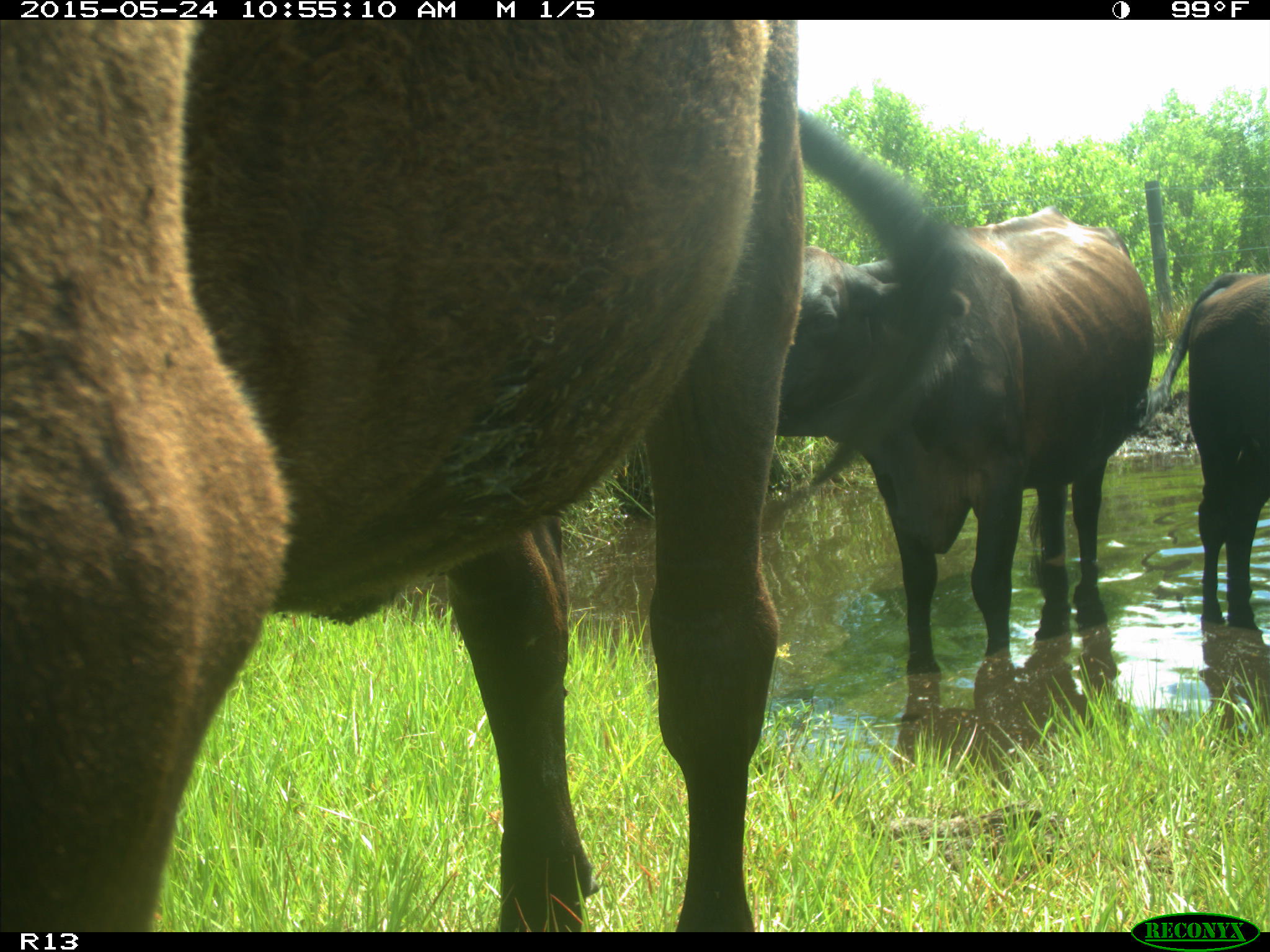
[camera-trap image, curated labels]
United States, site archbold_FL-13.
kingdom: Animalia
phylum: Chordata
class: Mammalia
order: Artiodactyla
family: Bovidae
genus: Bos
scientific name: Bos taurus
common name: domestic cow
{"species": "Bos taurus (domestic cow)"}